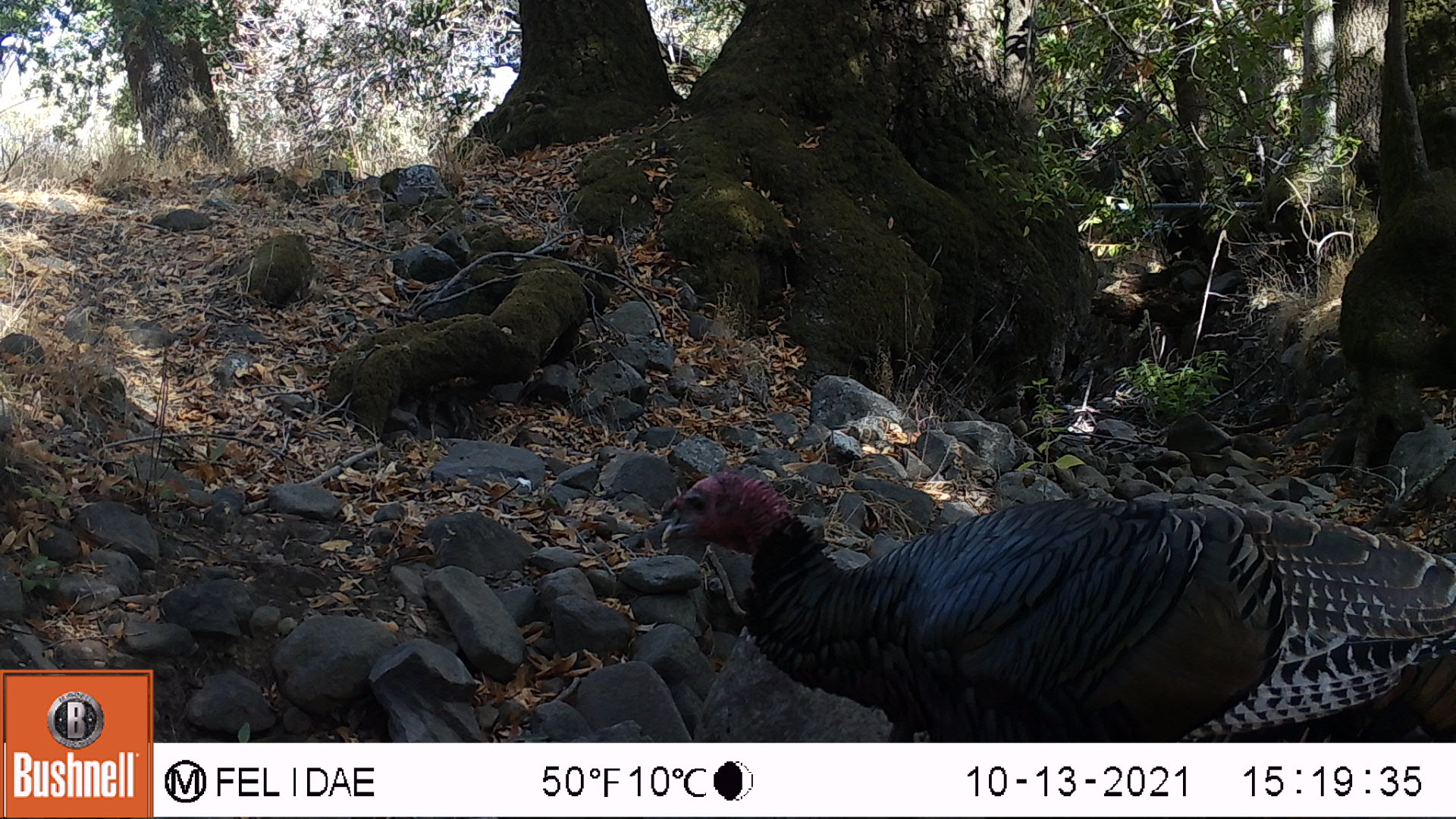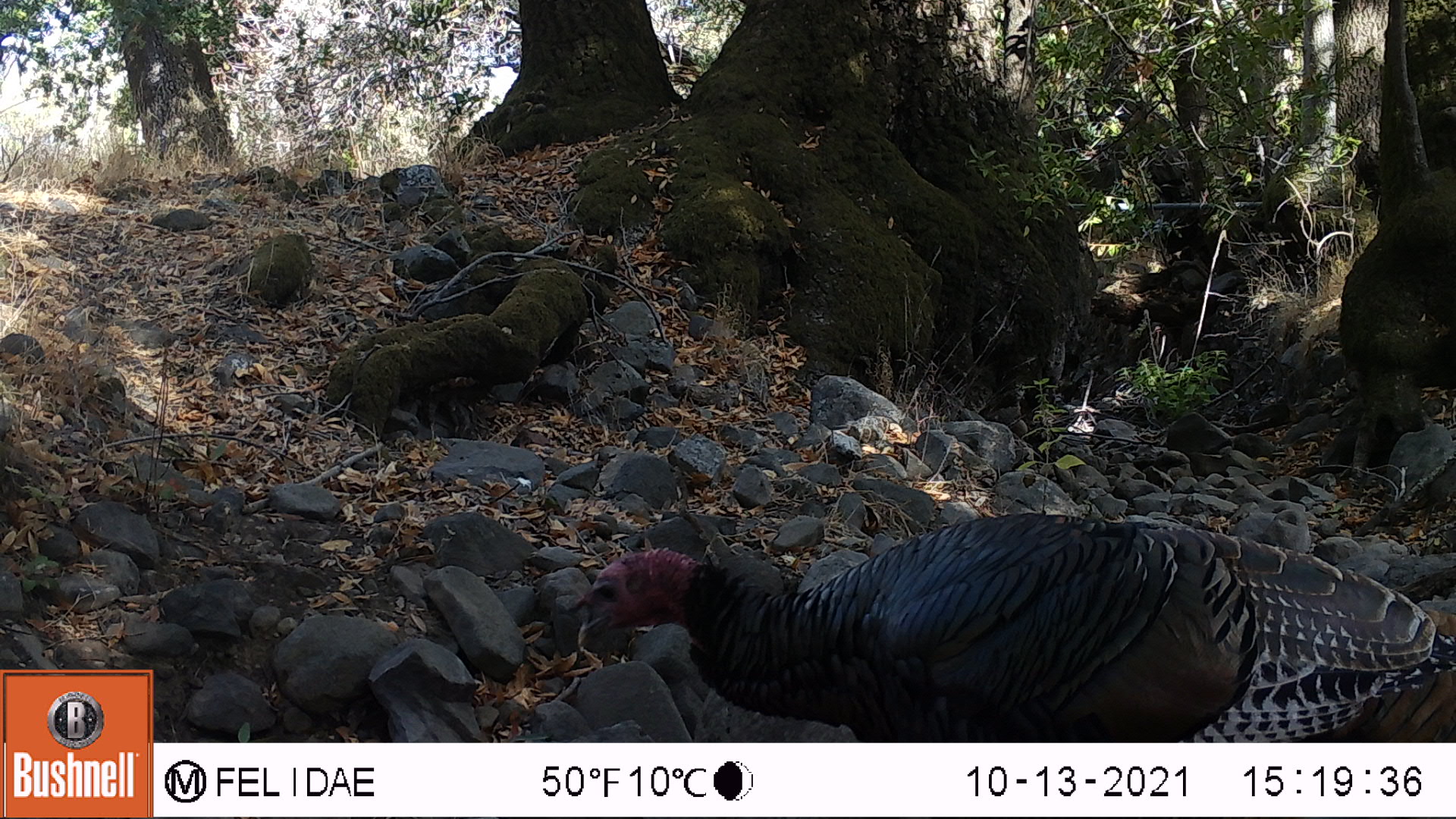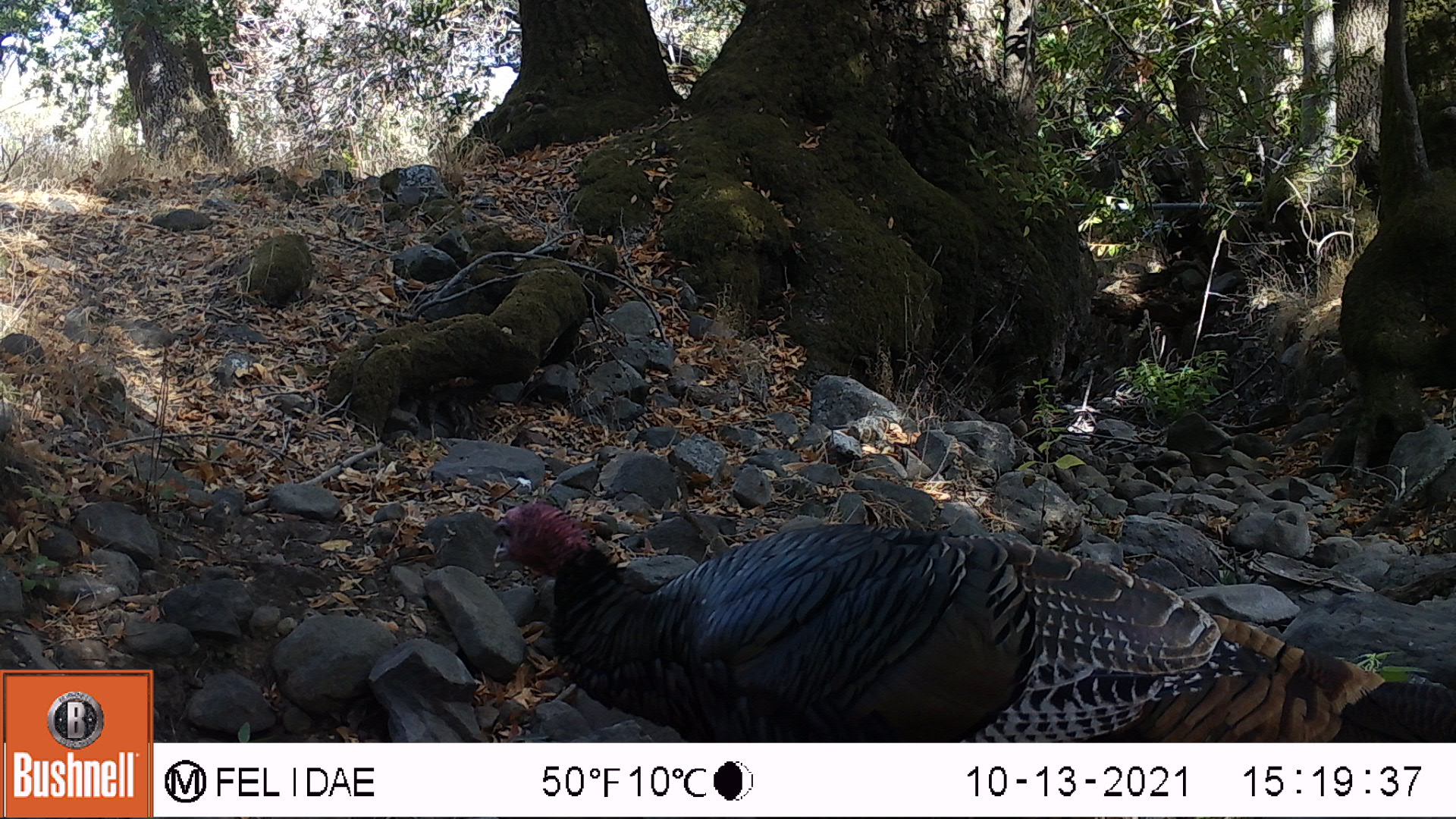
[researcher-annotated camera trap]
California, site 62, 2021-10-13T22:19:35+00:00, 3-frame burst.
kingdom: Animalia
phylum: Chordata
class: Aves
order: Galliformes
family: Phasianidae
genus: Meleagris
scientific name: Meleagris gallopavo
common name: turkey